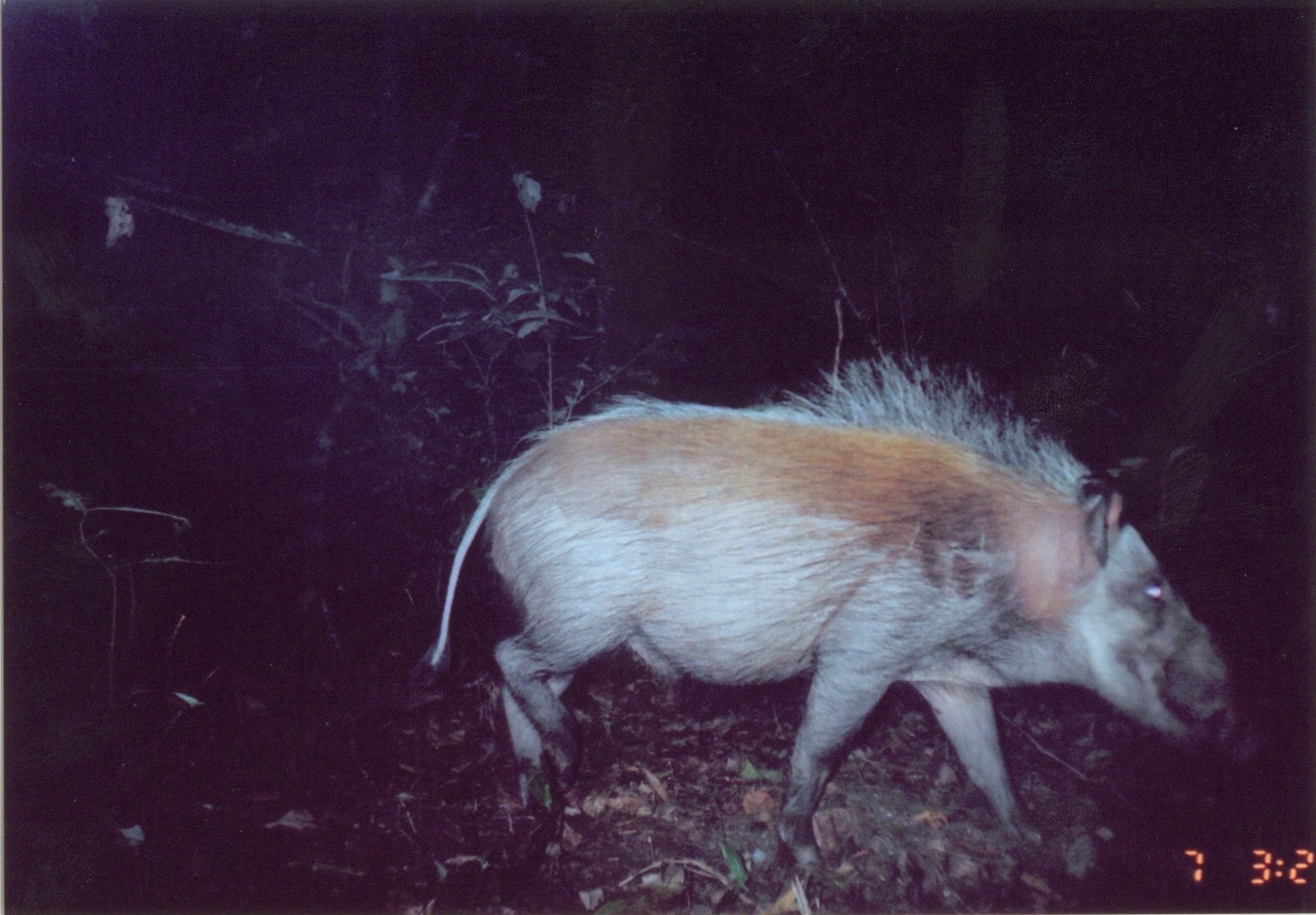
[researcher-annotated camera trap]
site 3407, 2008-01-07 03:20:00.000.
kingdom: Animalia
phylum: Chordata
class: Mammalia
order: Artiodactyla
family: Suidae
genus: Potamochoerus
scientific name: Potamochoerus larvatus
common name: bushpig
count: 1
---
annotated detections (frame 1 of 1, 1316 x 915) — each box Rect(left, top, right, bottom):
potamochoerus larvatus: Rect(422, 345, 1262, 875)